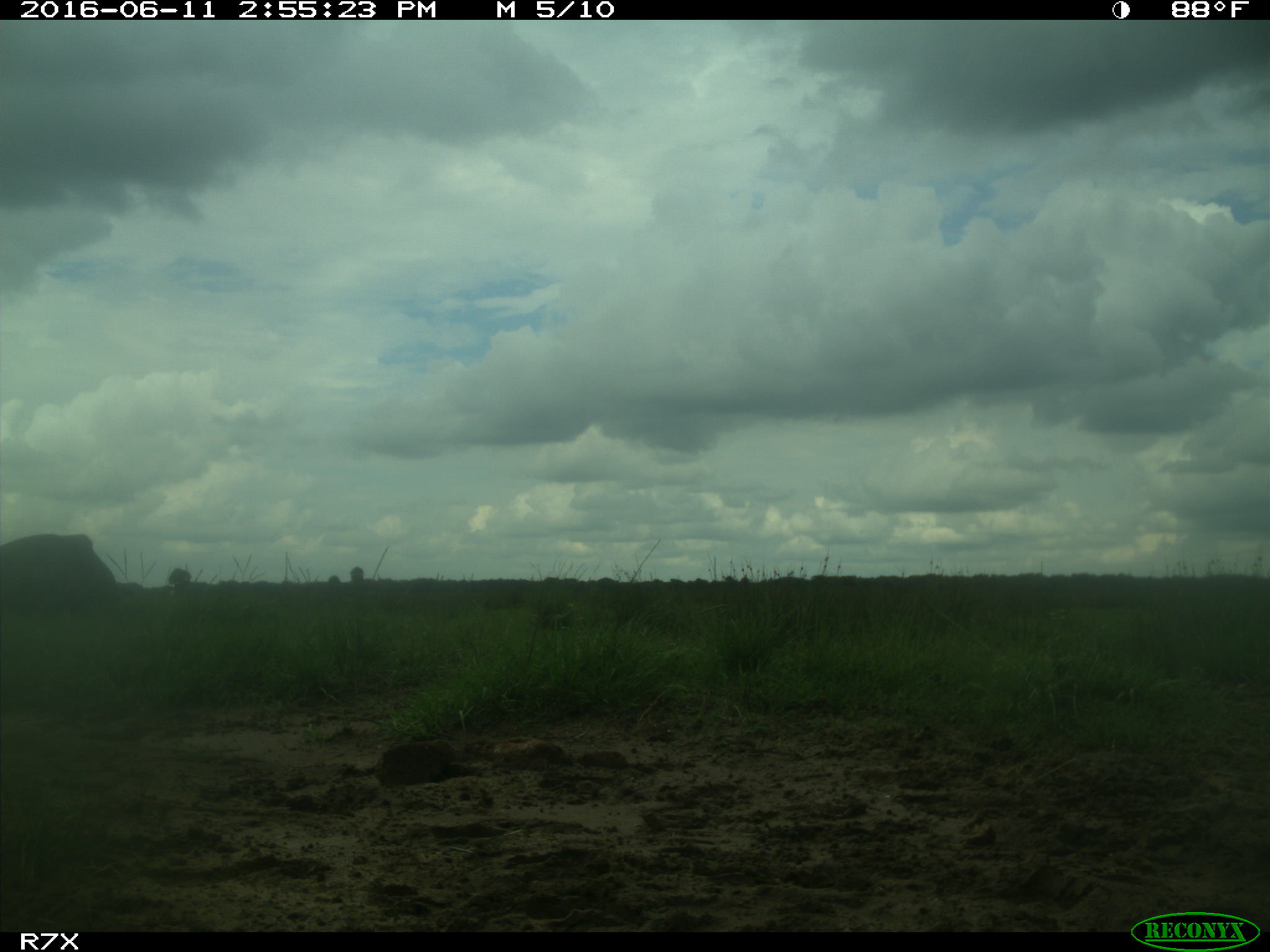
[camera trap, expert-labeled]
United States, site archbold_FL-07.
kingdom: Animalia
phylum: Chordata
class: Mammalia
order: Artiodactyla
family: Bovidae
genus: Bos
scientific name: Bos taurus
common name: domestic cow